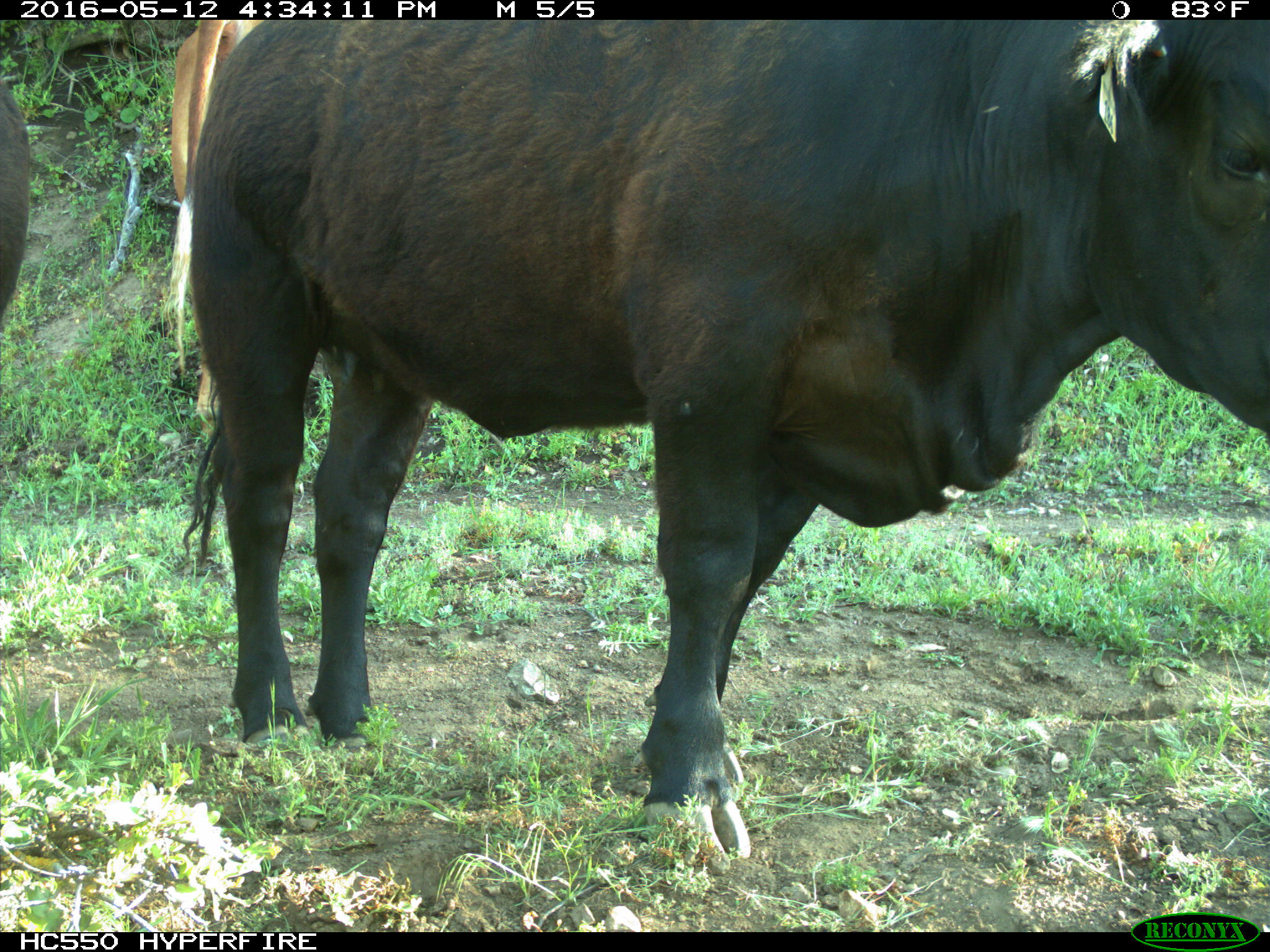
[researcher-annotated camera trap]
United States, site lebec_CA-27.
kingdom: Animalia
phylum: Chordata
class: Mammalia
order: Artiodactyla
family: Bovidae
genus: Bos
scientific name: Bos taurus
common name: domestic cow